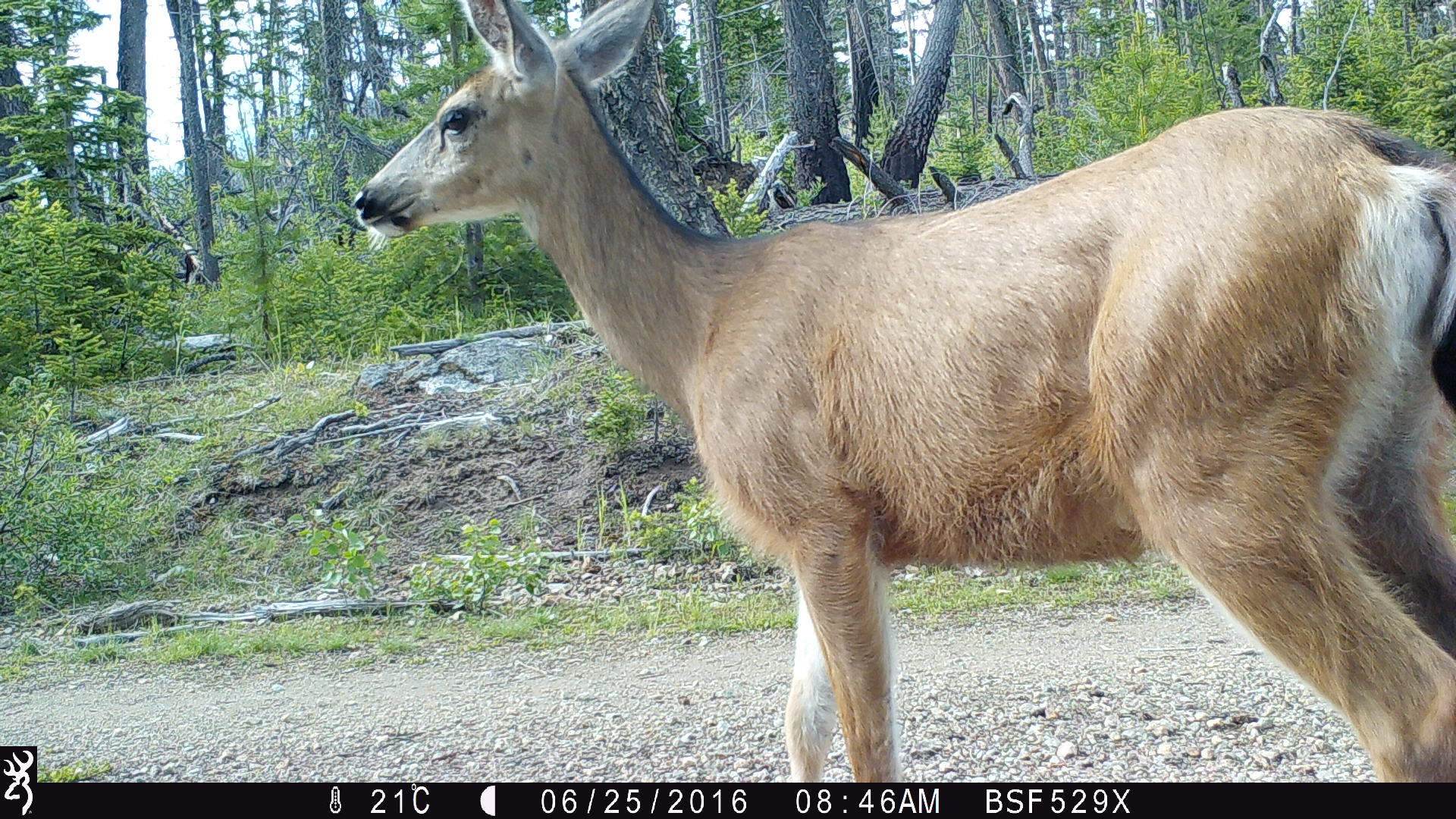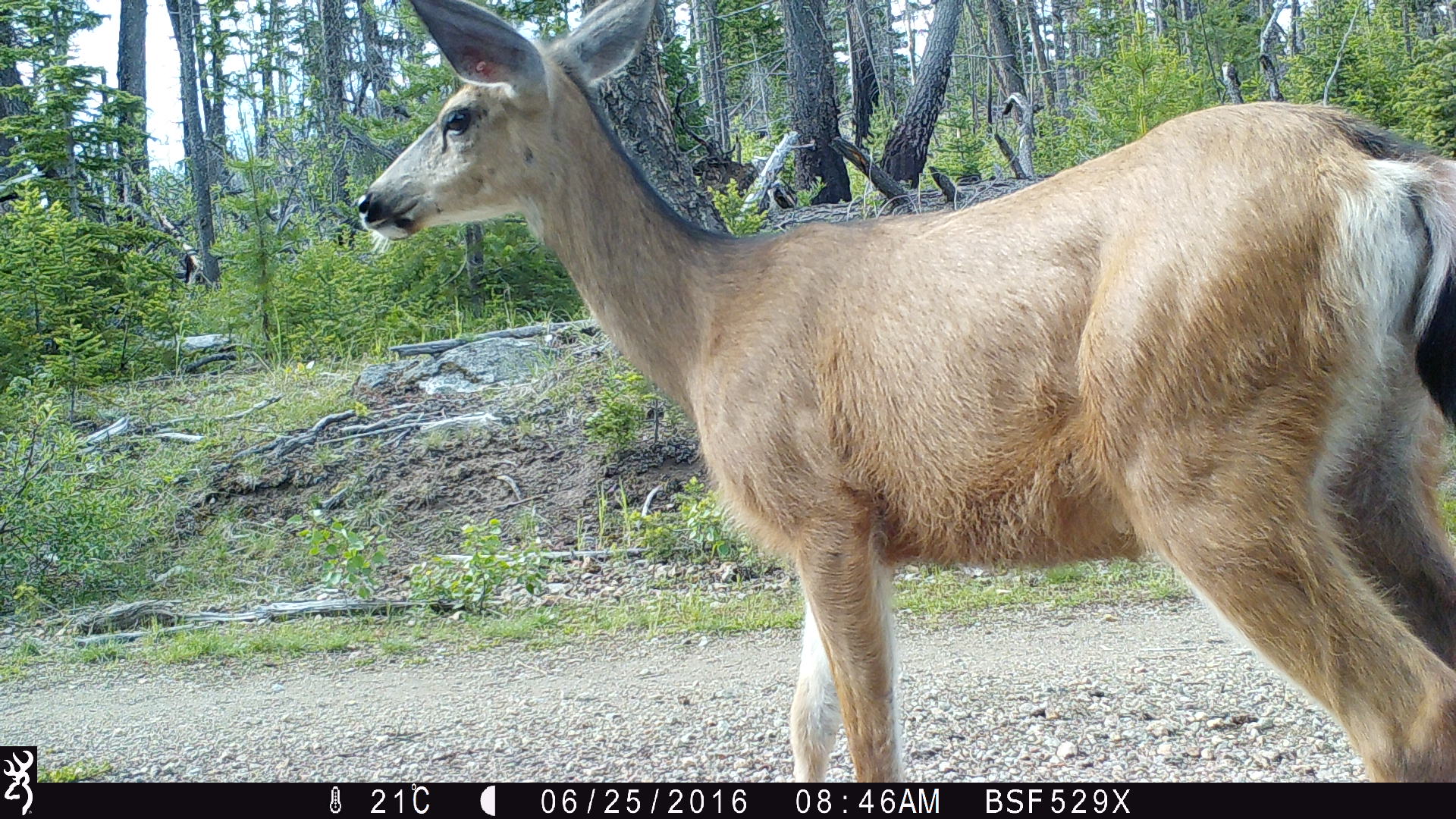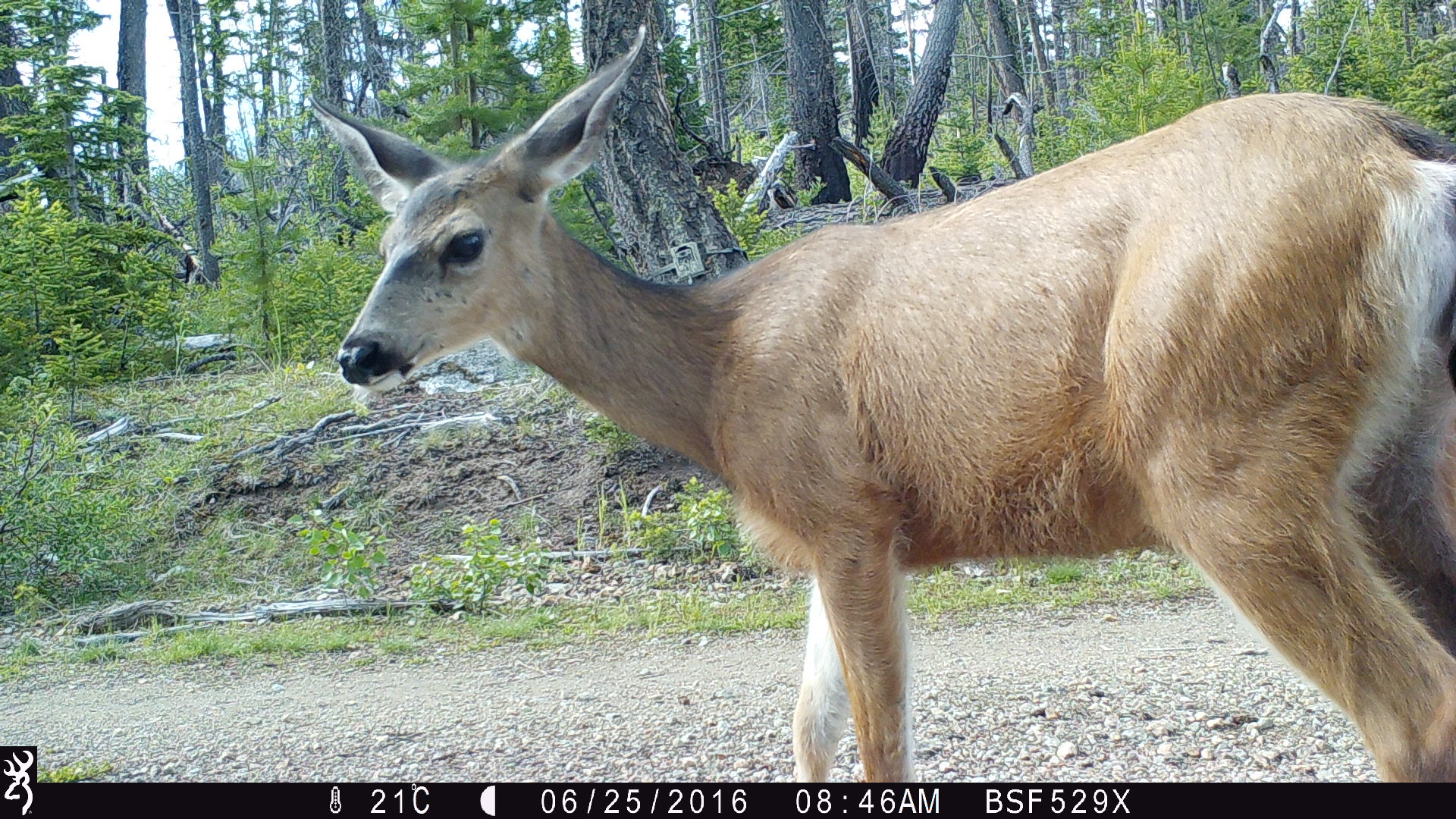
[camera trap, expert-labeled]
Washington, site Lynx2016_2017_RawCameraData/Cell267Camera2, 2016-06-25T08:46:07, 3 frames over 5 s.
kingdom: Animalia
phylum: Chordata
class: Mammalia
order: Artiodactyla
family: Cervidae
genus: Odocoileus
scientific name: Odocoileus hemionus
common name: mule deer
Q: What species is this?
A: Odocoileus hemionus (mule deer).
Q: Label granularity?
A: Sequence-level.